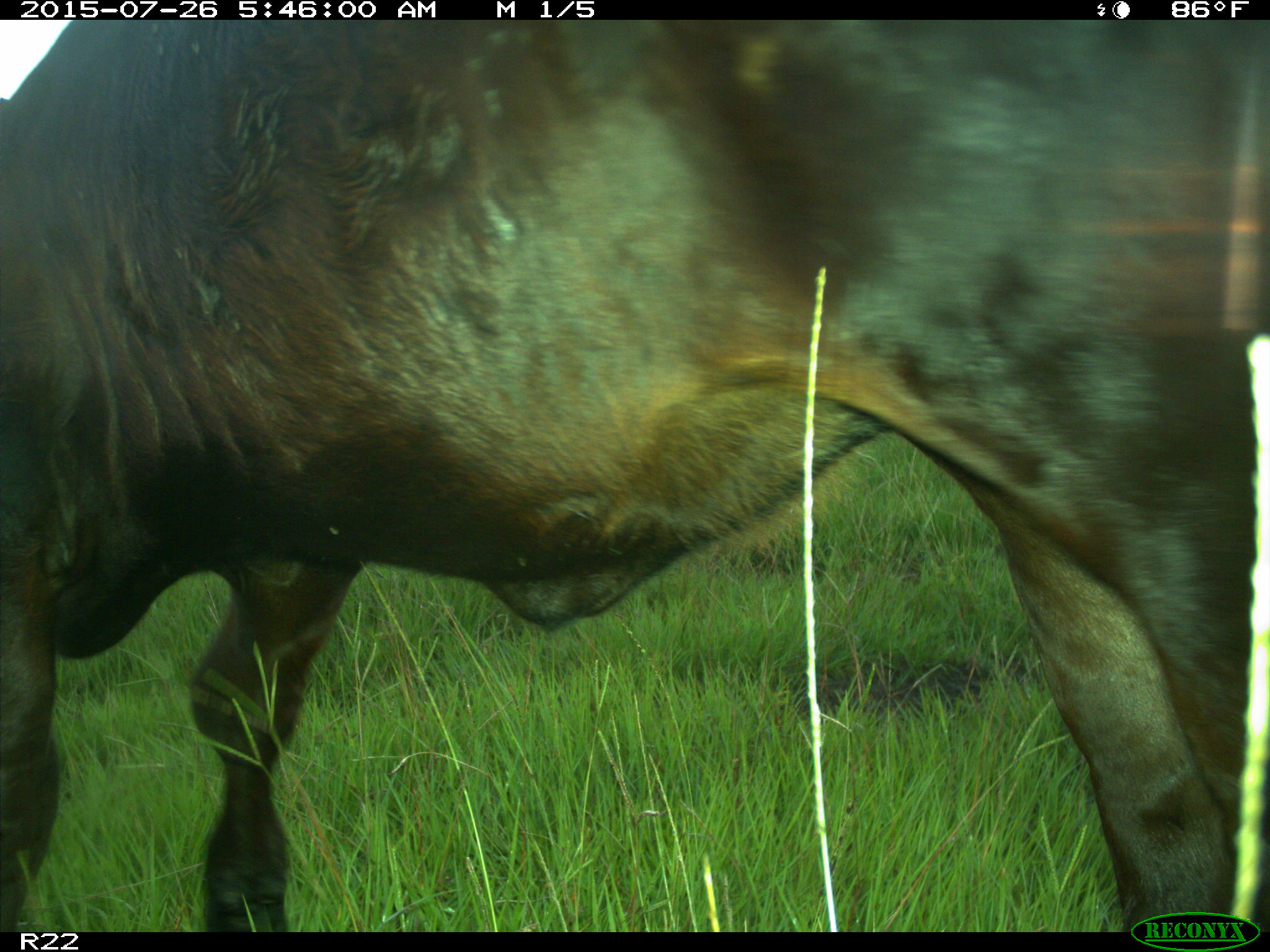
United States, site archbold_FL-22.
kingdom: Animalia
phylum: Chordata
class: Mammalia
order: Artiodactyla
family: Bovidae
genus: Bos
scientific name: Bos taurus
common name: domestic cow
Bos taurus (domestic cow).